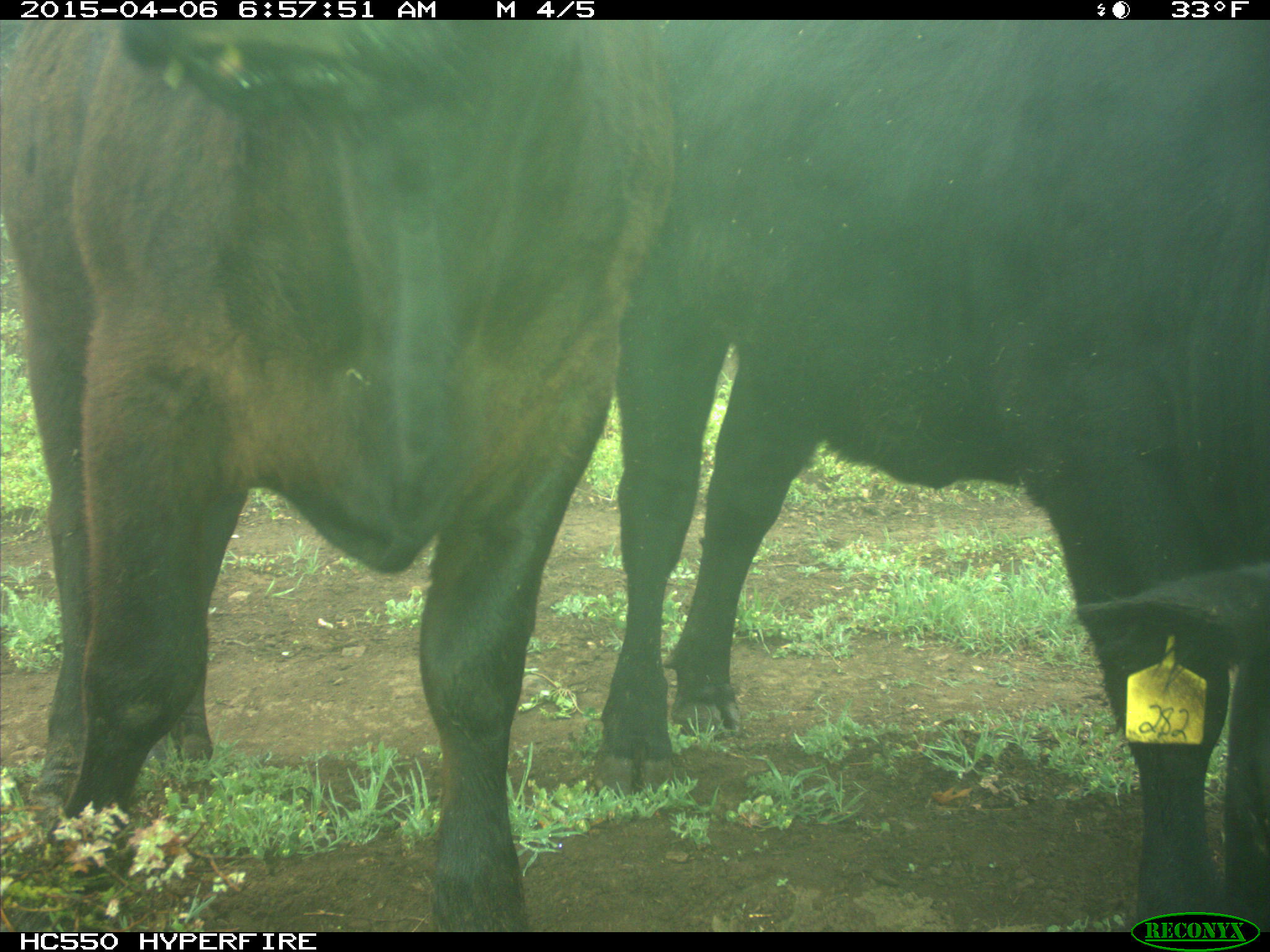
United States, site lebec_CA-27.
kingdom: Animalia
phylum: Chordata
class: Mammalia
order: Artiodactyla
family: Bovidae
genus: Bos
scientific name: Bos taurus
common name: domestic cow